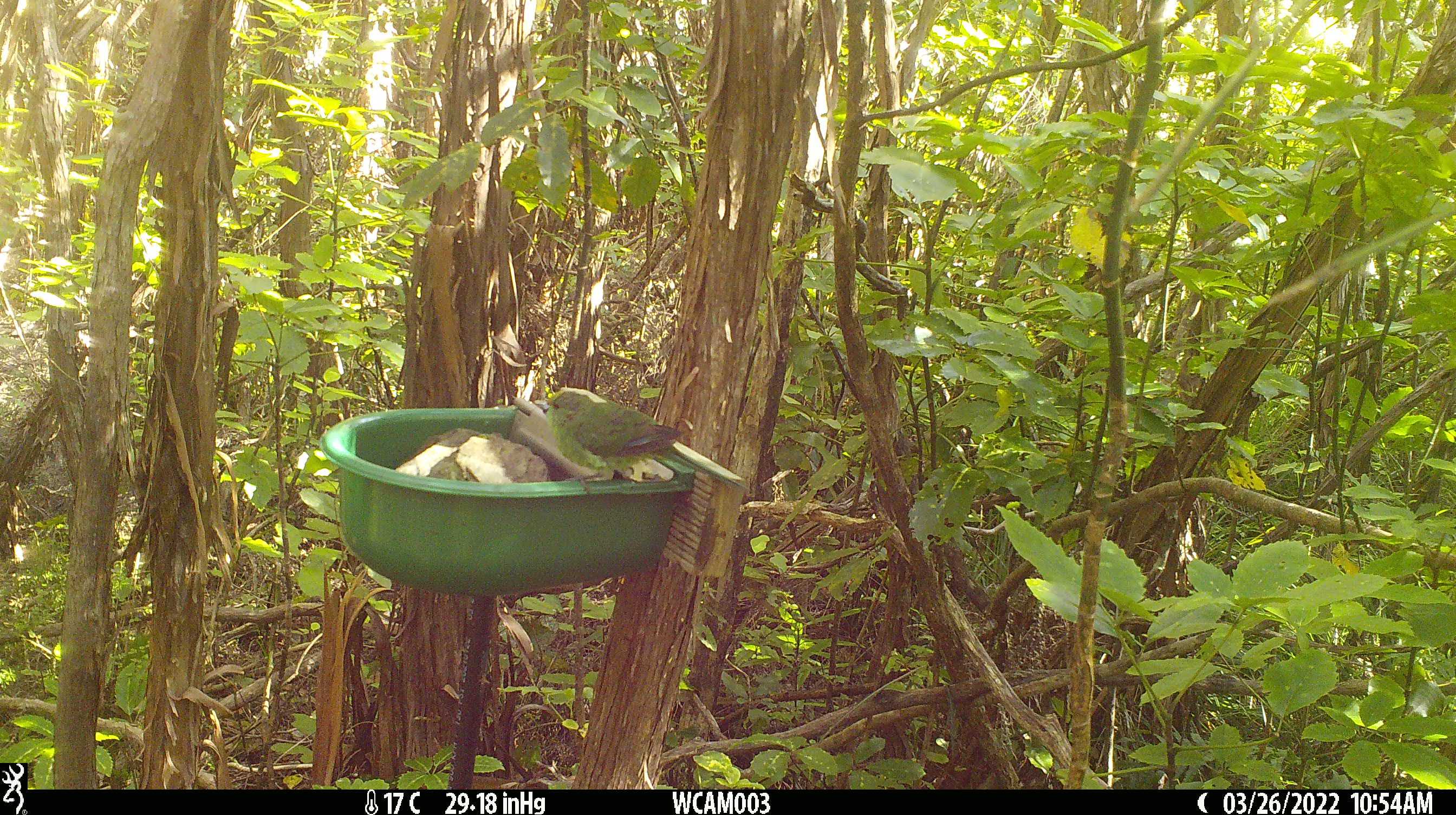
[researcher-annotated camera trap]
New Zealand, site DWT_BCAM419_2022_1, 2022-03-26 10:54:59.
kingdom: Animalia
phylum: Chordata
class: Aves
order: Psittaciformes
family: Psittaculidae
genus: Cyanoramphus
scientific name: Cyanoramphus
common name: parakeet